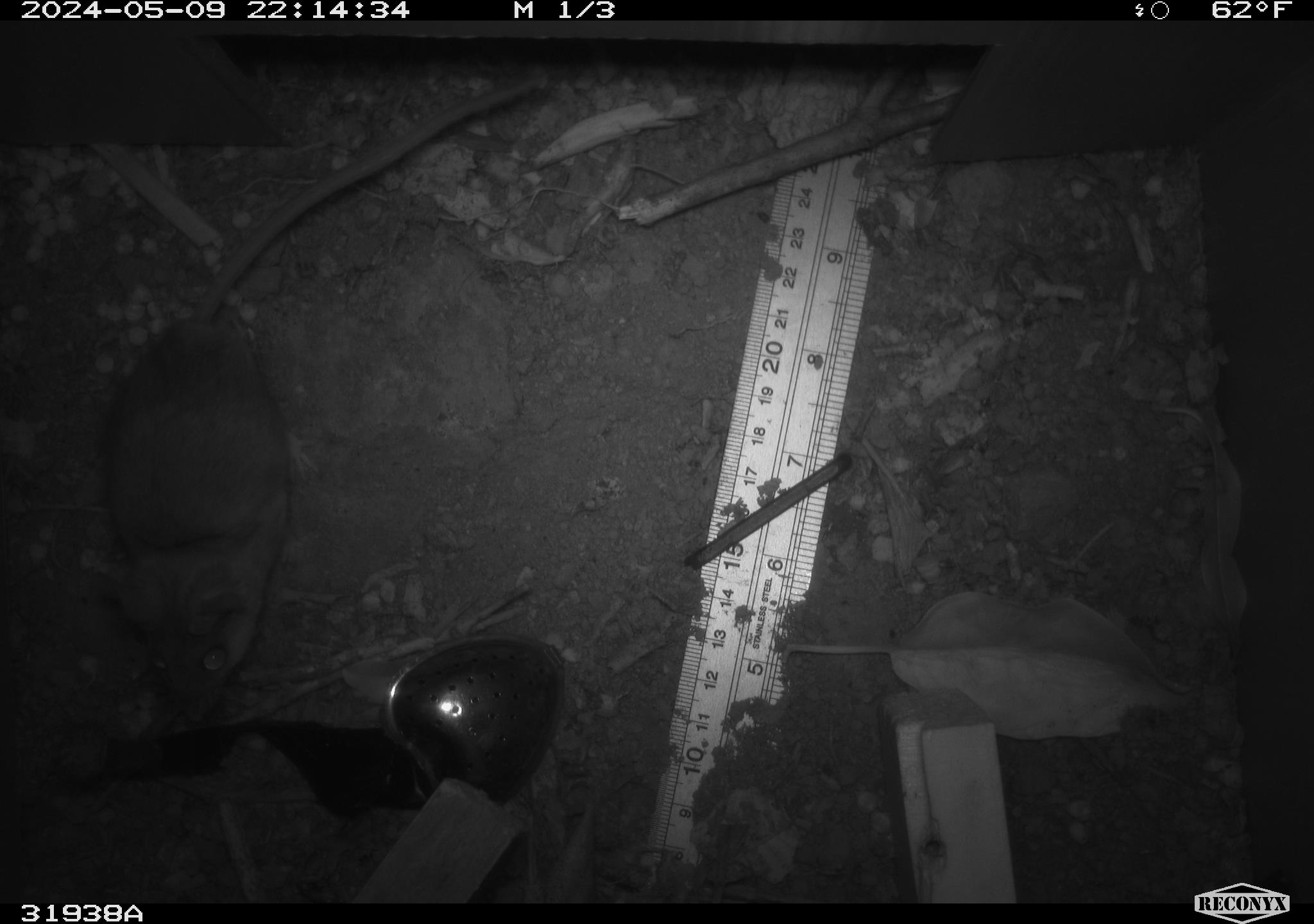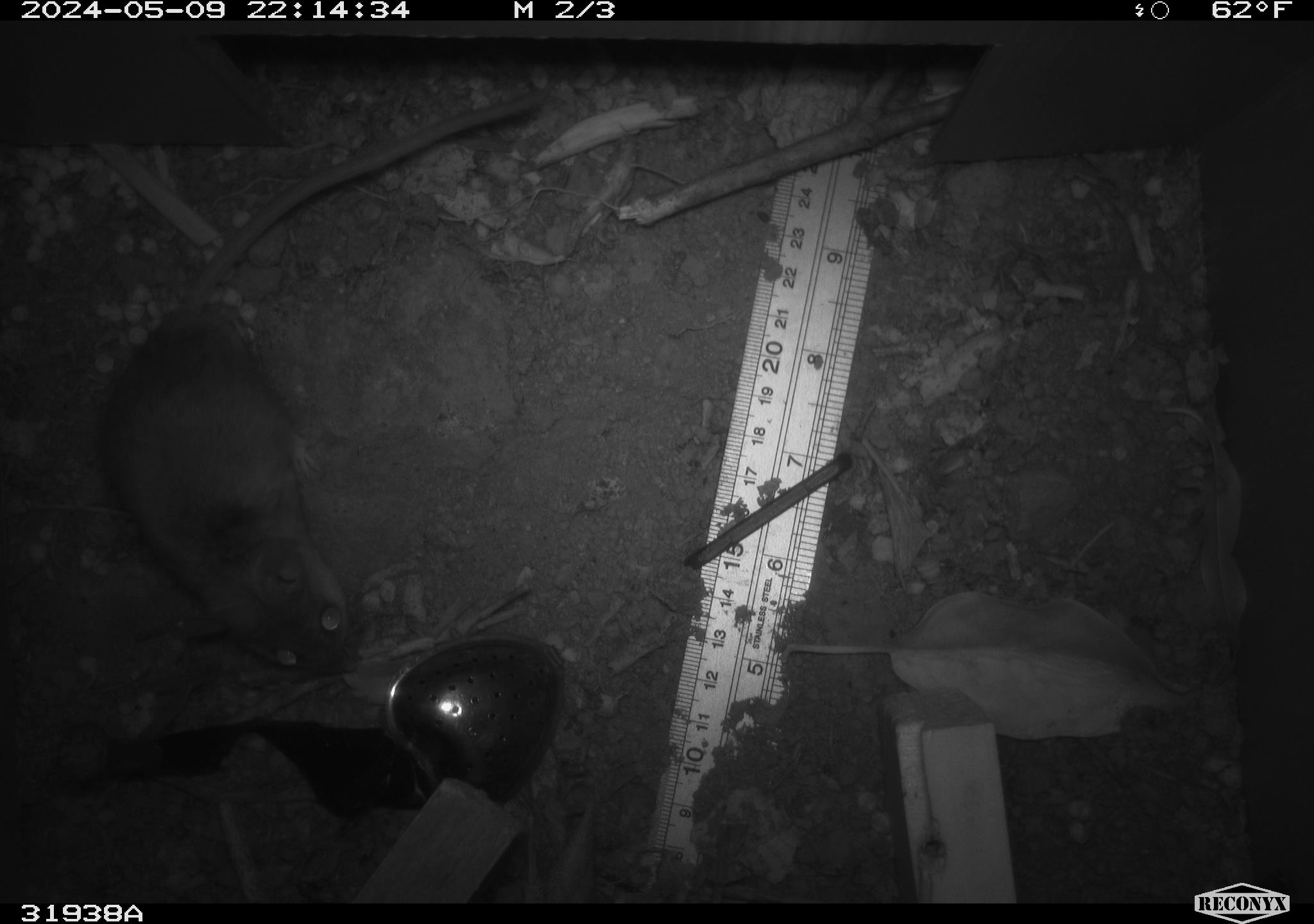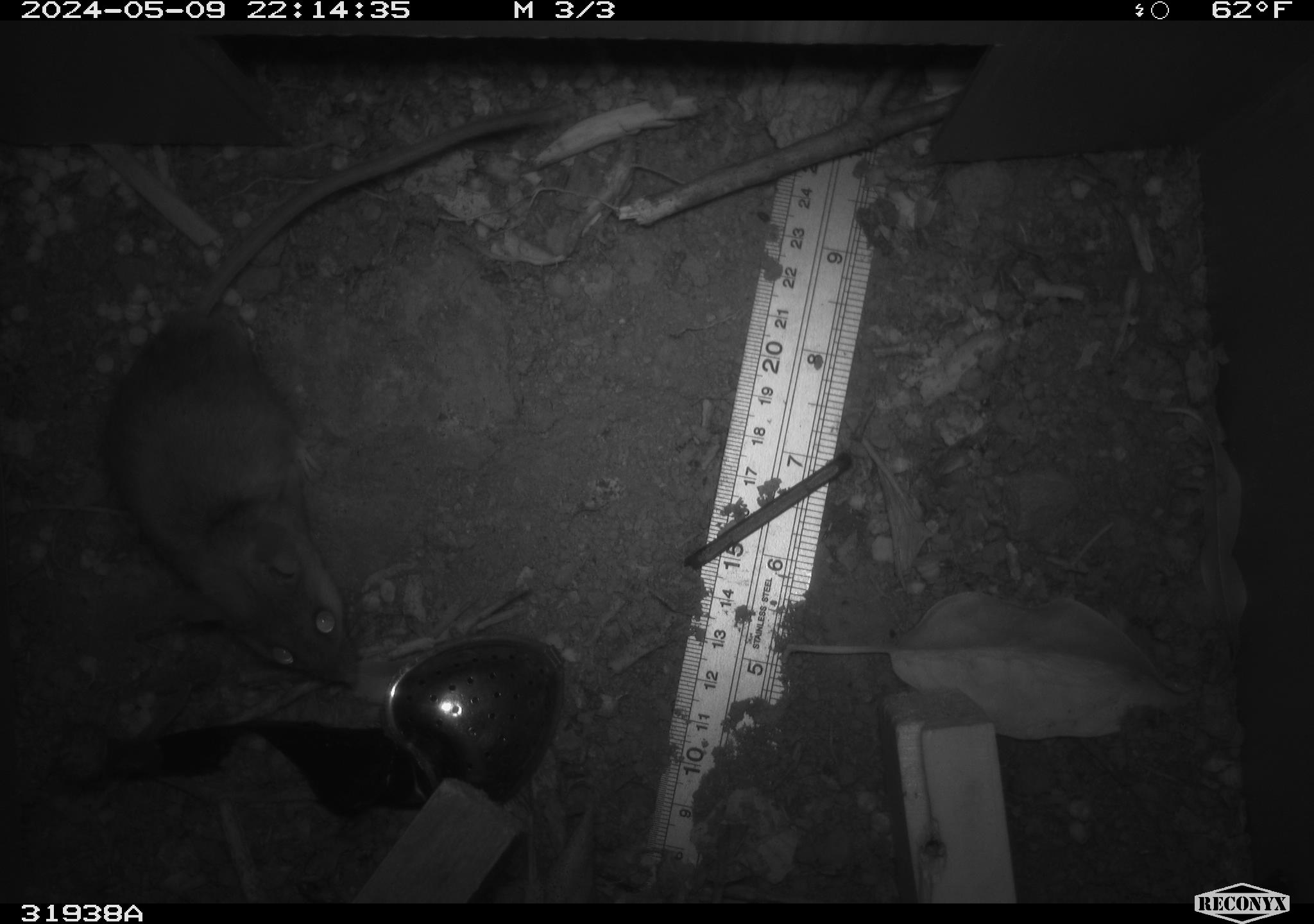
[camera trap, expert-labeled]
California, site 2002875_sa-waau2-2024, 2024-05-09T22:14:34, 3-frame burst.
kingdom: Animalia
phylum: Chordata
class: Mammalia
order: Rodentia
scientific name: Rodentia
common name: rodent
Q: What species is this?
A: Rodent (Rodentia).